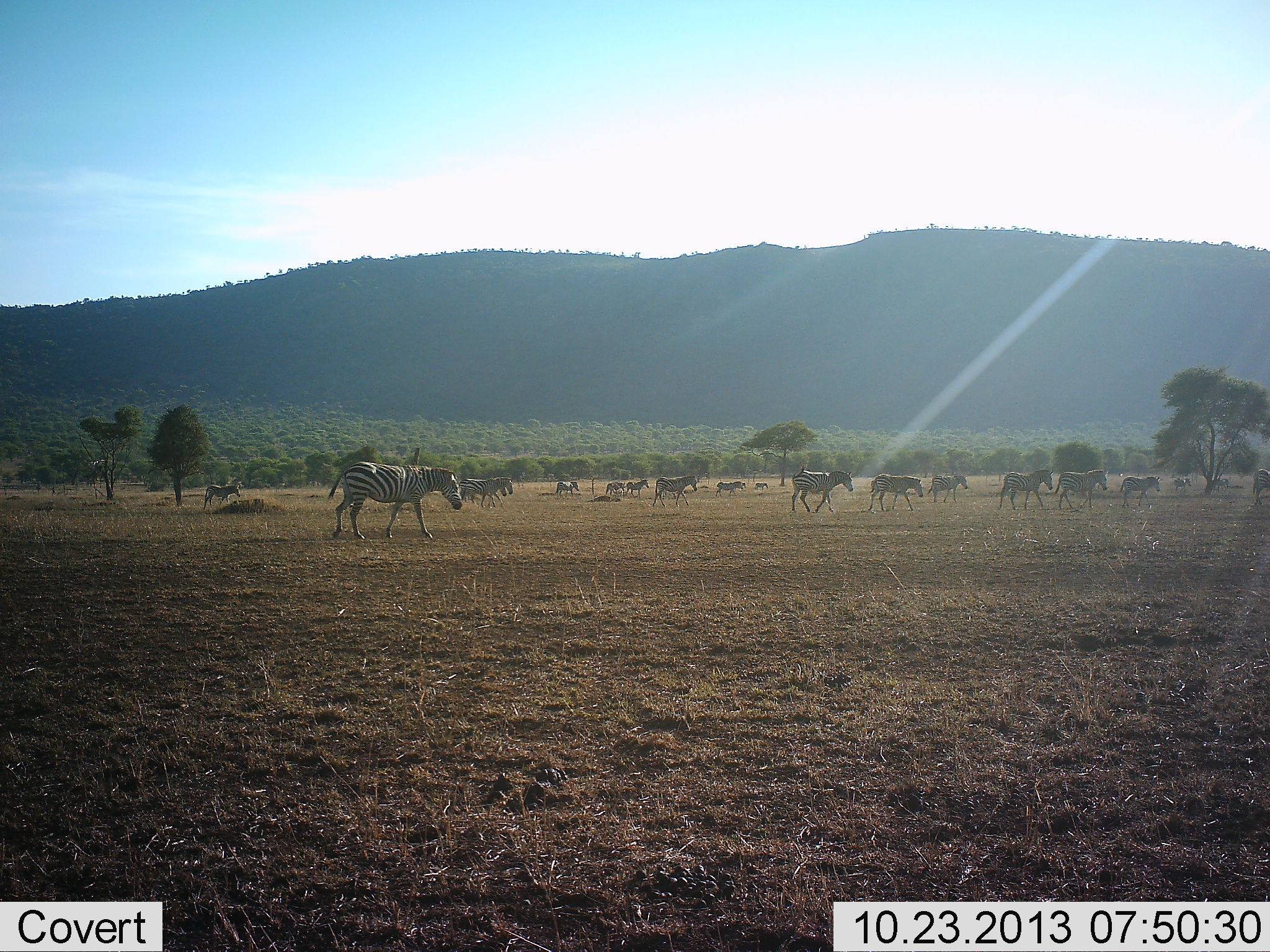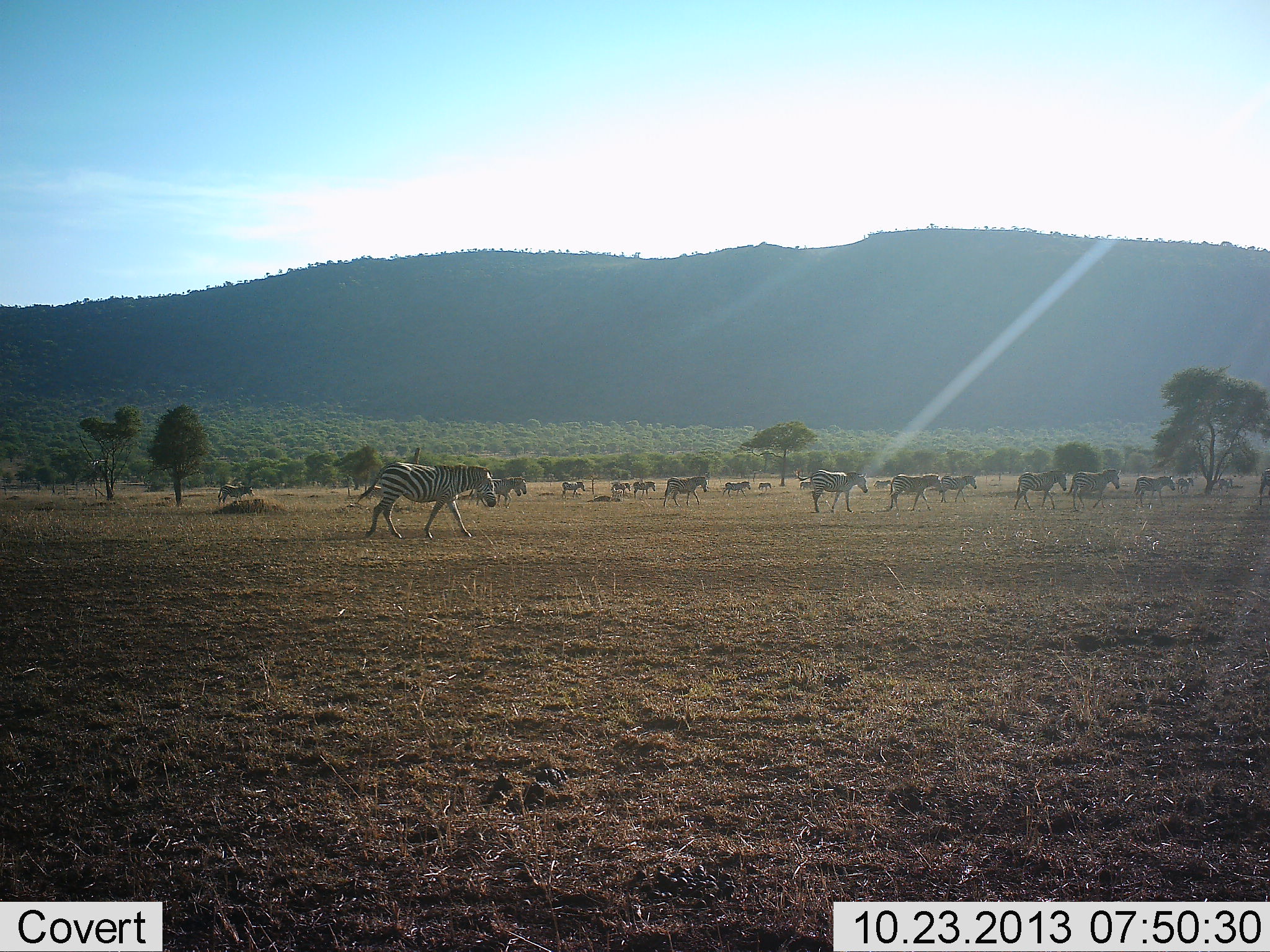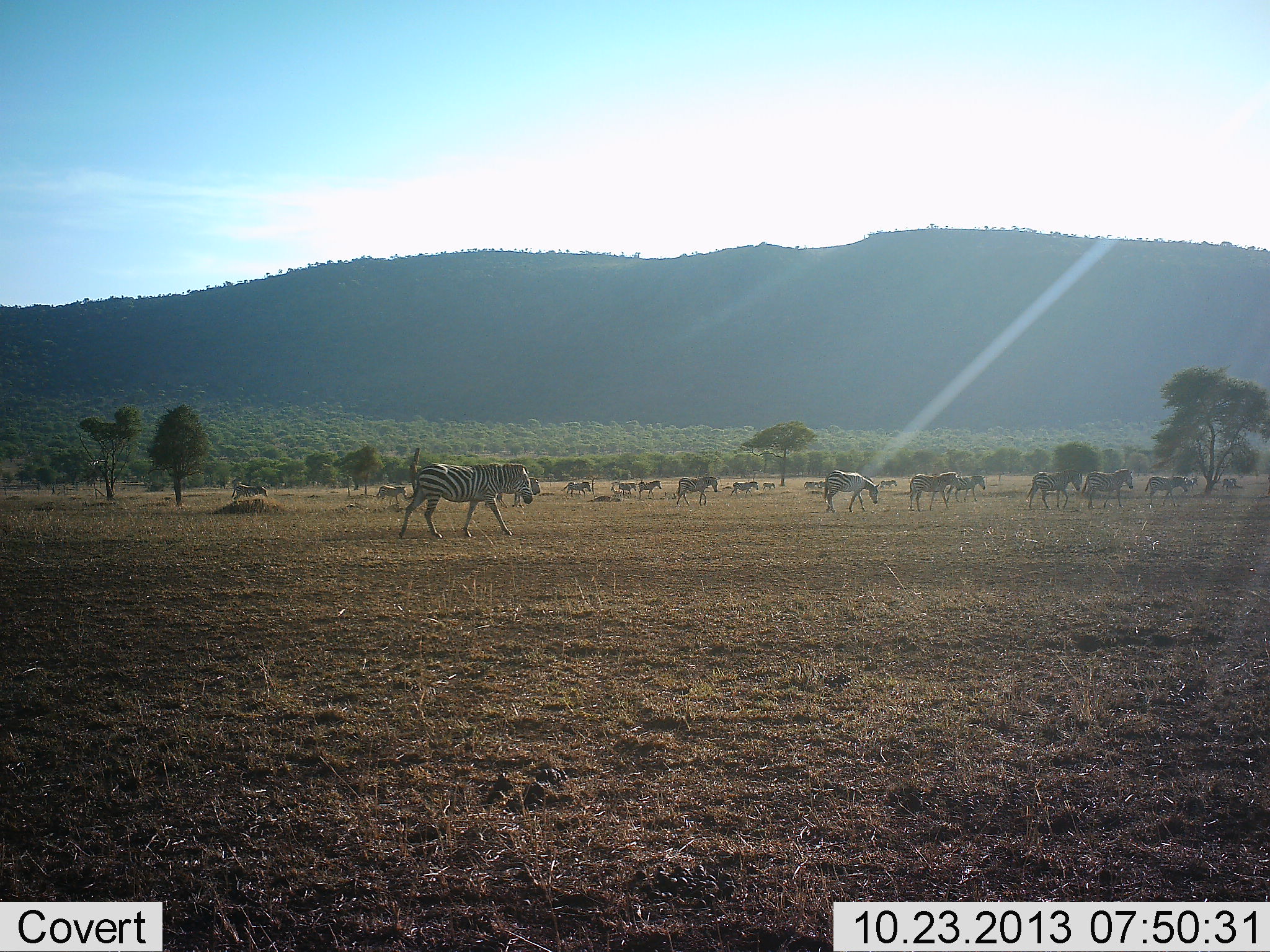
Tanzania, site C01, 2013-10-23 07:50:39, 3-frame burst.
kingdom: Animalia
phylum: Chordata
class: Mammalia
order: Perissodactyla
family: Equidae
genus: Equus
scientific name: Equus quagga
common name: plains zebra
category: zebra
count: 11-50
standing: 30%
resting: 10%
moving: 100%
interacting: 10%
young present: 0%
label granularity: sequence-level